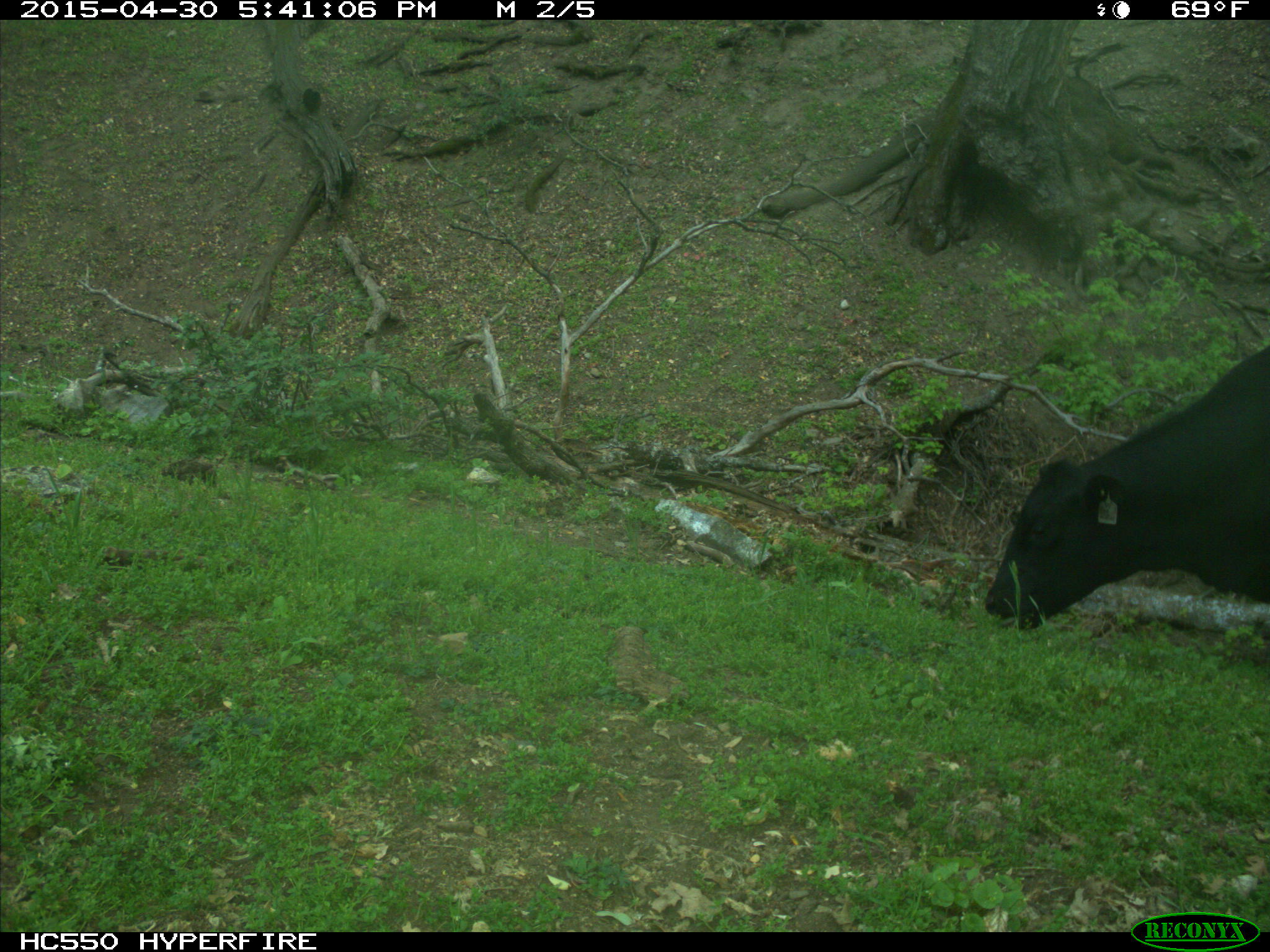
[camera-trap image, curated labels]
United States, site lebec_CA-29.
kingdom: Animalia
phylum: Chordata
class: Mammalia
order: Artiodactyla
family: Bovidae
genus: Bos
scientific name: Bos taurus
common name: domestic cow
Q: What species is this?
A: Bos taurus (domestic cow).